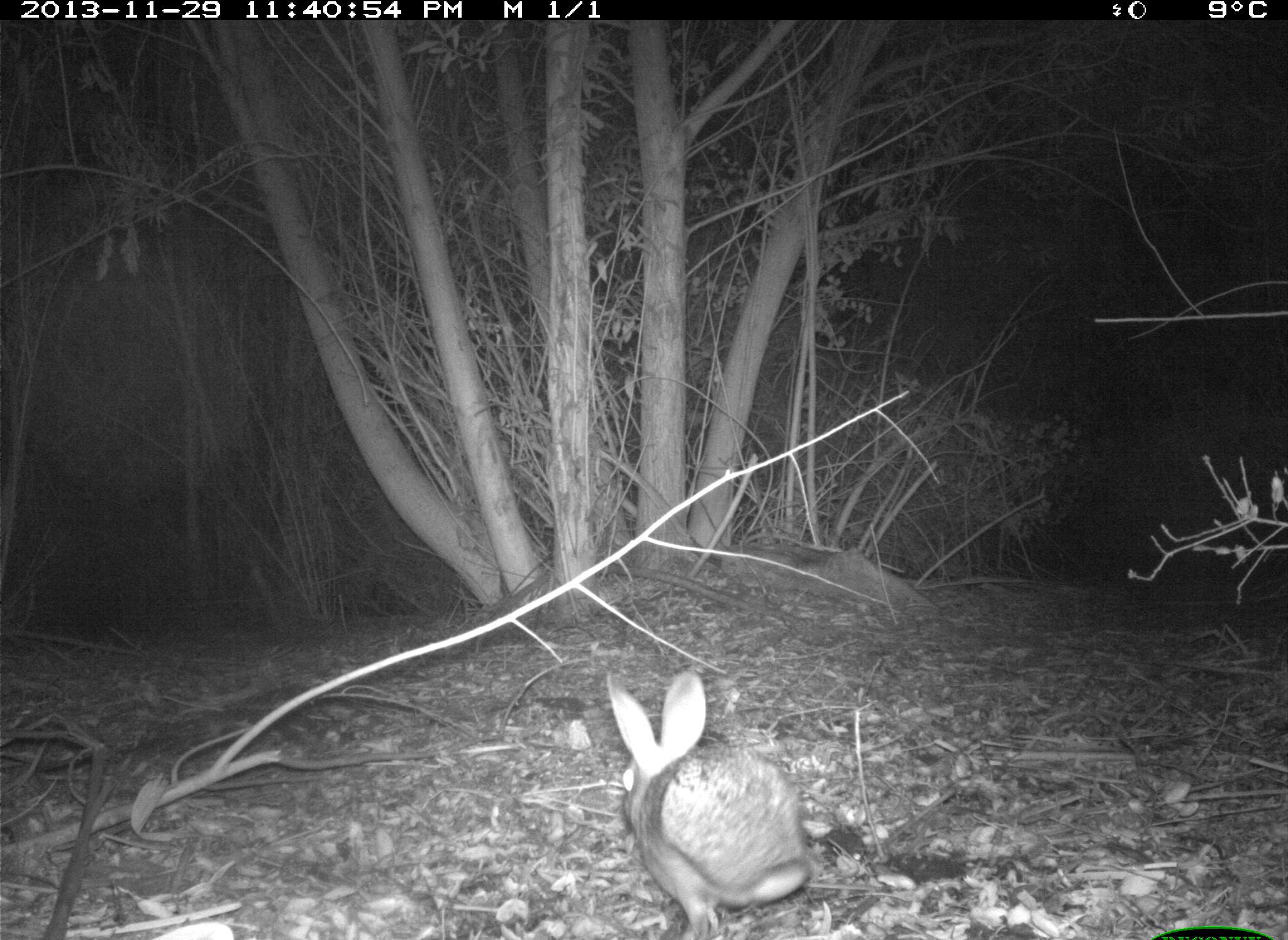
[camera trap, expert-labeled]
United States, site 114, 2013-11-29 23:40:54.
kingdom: Animalia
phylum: Chordata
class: Mammalia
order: Lagomorpha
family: Leporidae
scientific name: Leporidae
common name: rabbits and hares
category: rabbit